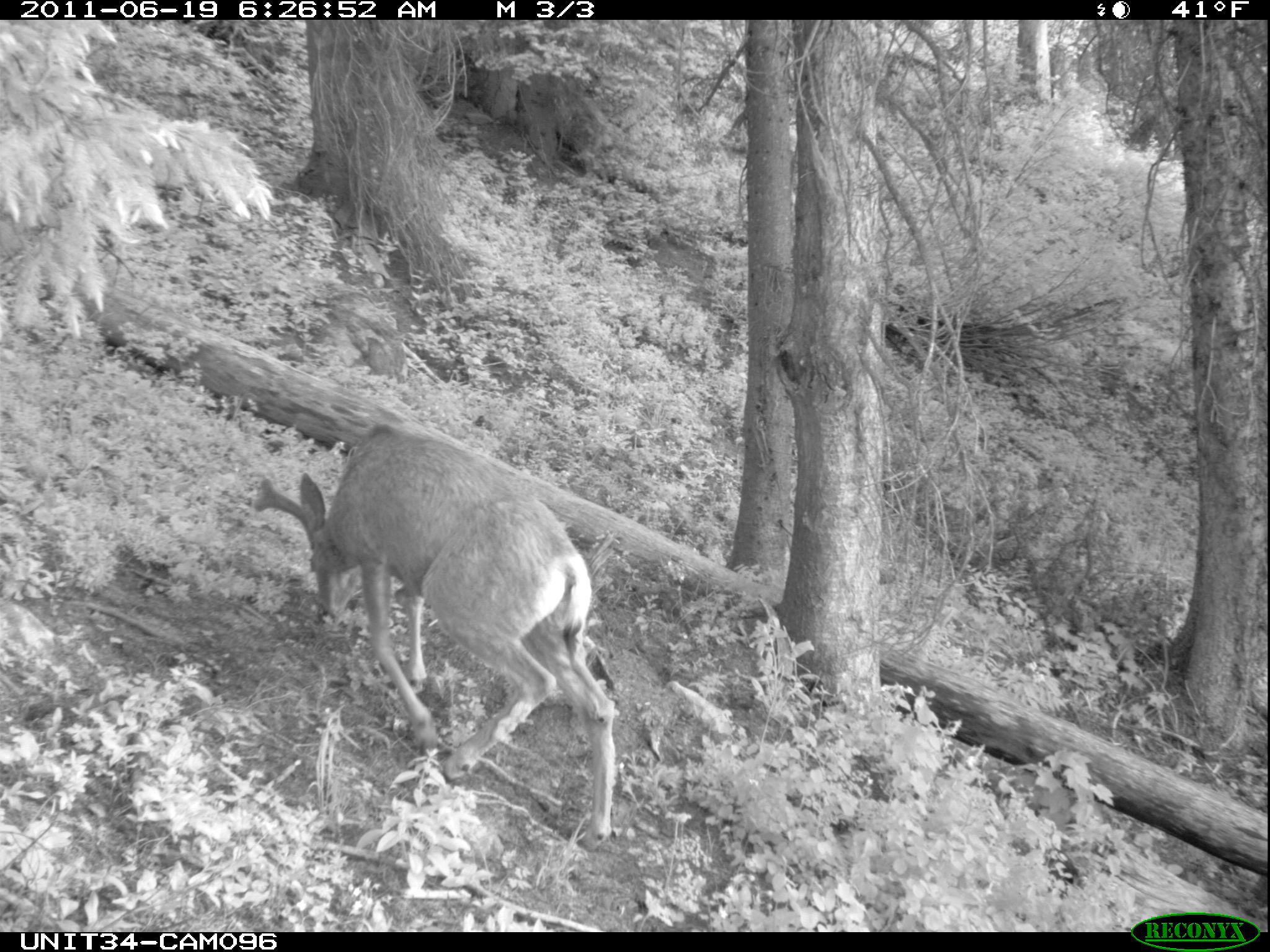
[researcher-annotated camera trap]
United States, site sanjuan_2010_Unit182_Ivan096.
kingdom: Animalia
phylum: Chordata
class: Mammalia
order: Artiodactyla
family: Cervidae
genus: Odocoileus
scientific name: Odocoileus hemionus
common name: mule deer